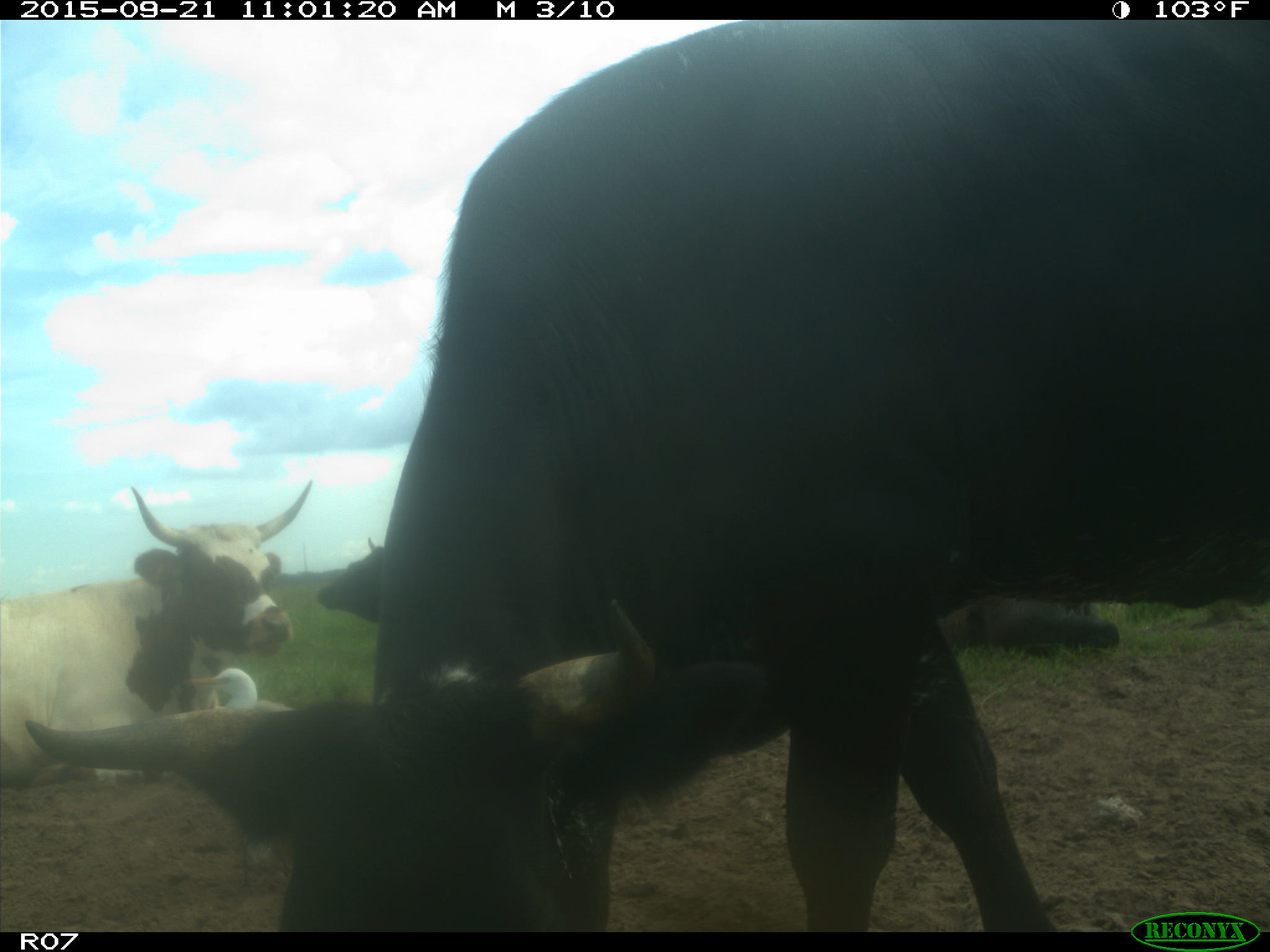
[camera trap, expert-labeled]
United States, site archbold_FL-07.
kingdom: Animalia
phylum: Chordata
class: Mammalia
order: Artiodactyla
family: Bovidae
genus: Bos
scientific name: Bos taurus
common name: domestic cow